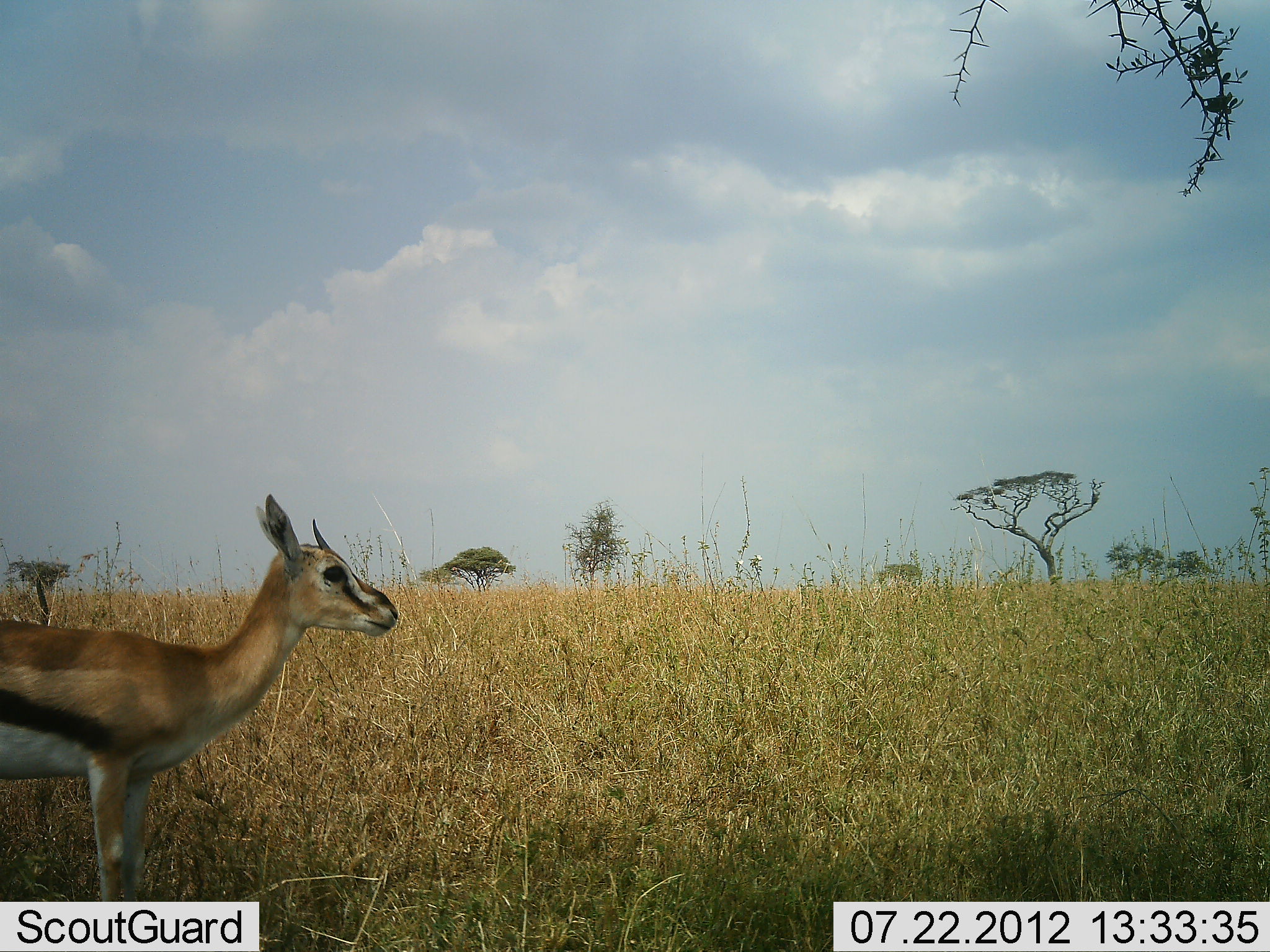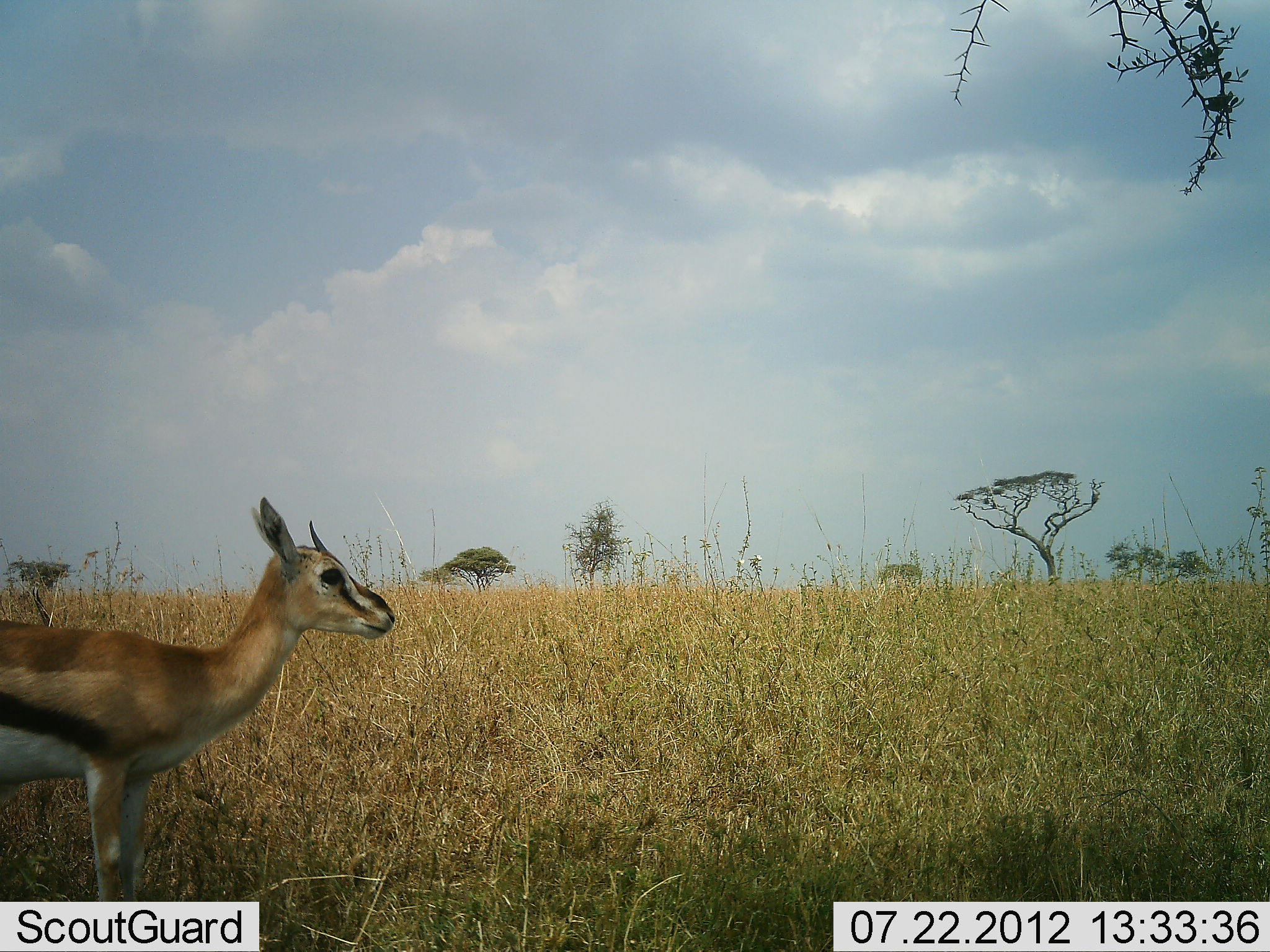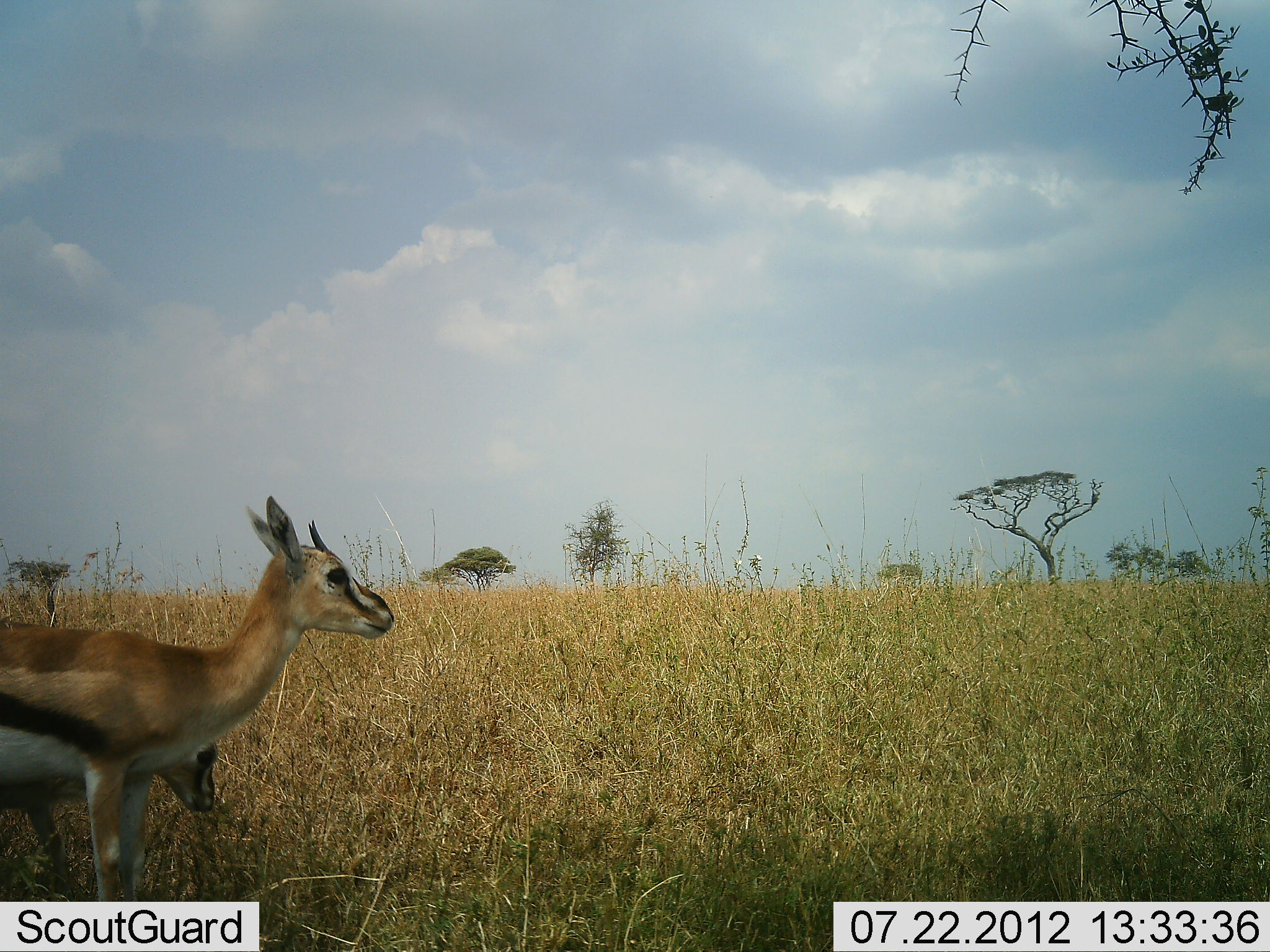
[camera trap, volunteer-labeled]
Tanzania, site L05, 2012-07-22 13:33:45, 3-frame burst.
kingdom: Animalia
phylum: Chordata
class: Mammalia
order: Artiodactyla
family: Bovidae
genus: Eudorcas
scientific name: Eudorcas thomsonii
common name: thomson's gazelle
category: gazellethomsons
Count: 2.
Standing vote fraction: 100%.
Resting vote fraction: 0%.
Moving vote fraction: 0%.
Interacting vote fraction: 0%.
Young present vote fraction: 20%.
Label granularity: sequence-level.